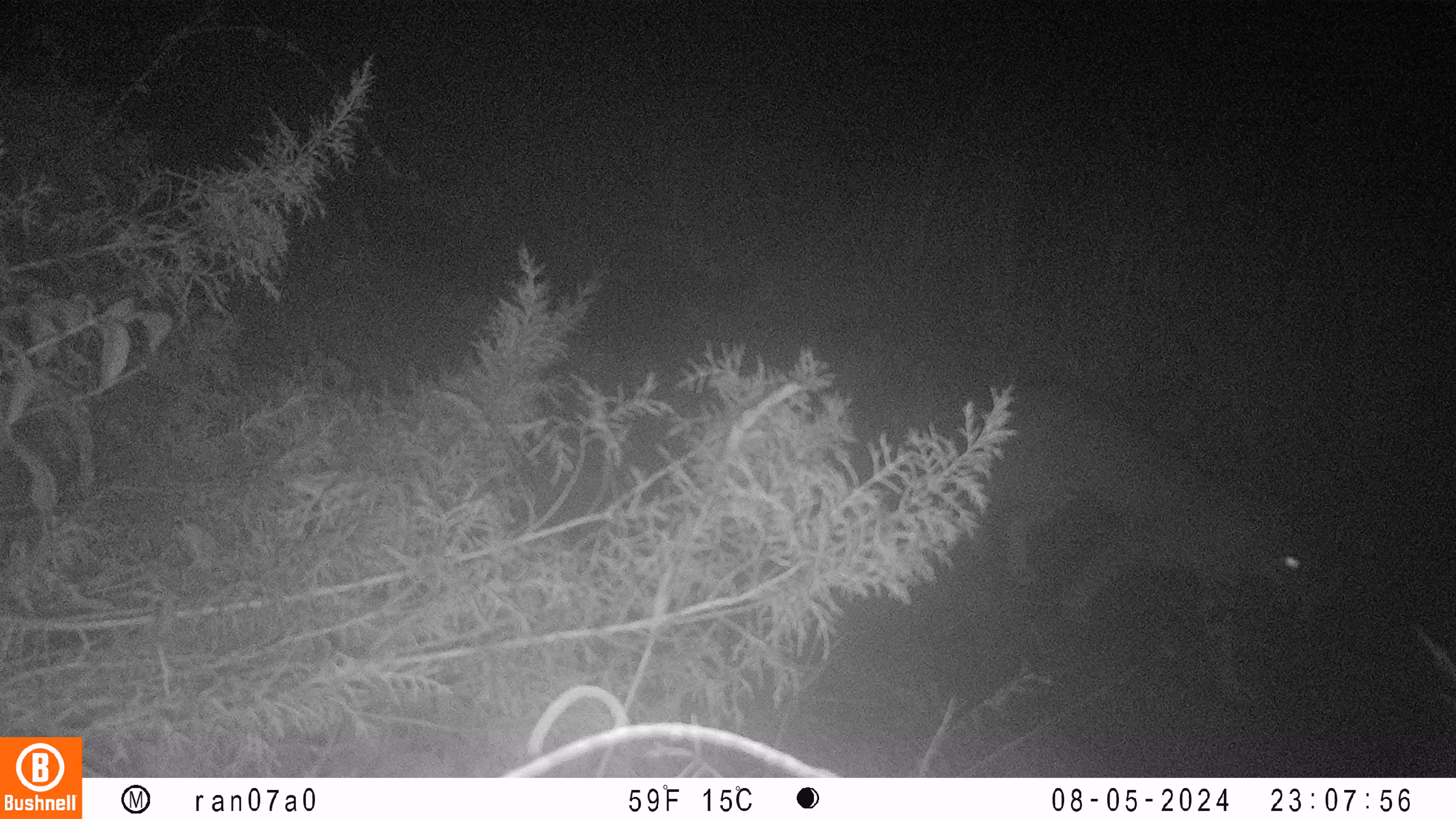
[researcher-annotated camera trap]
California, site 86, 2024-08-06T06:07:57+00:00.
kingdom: Animalia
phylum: Chordata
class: Mammalia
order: Carnivora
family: Felidae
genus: Lynx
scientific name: Lynx rufus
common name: bobcat